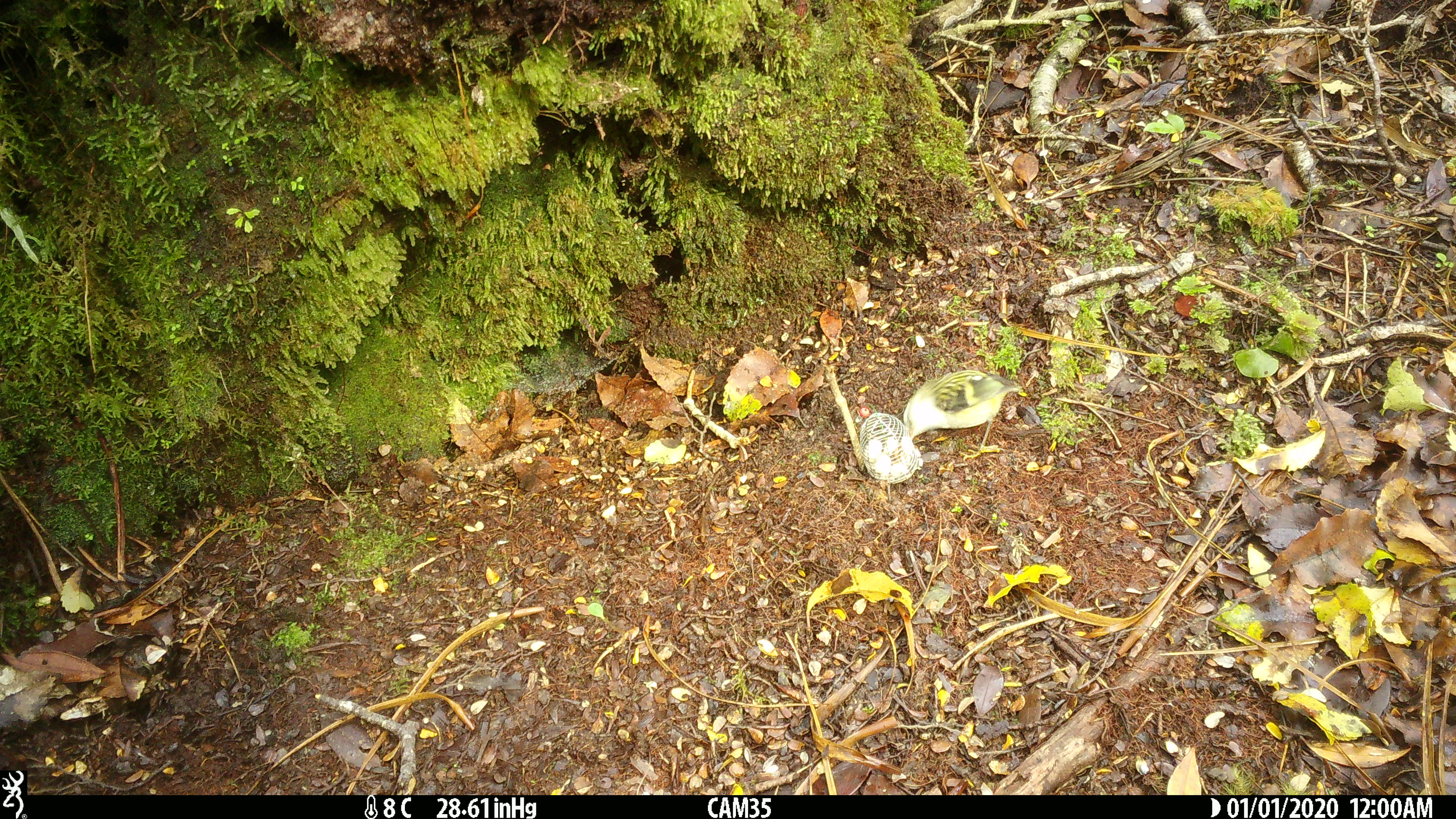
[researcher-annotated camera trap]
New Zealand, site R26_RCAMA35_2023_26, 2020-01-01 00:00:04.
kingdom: Animalia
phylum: Chordata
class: Aves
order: Passeriformes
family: Acanthisittidae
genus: Acanthisitta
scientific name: Acanthisitta chloris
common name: rifleman